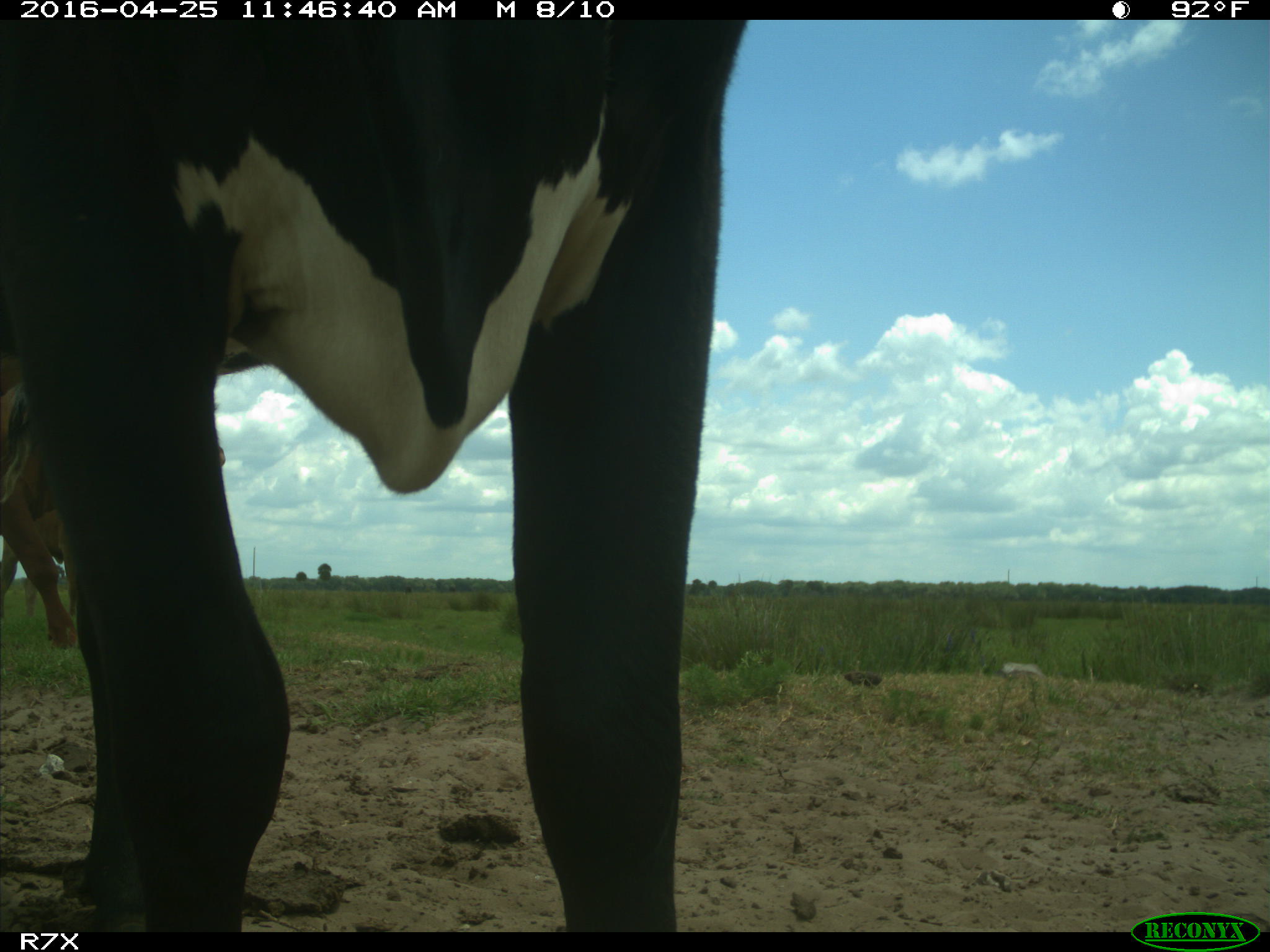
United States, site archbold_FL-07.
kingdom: Animalia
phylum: Chordata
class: Mammalia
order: Artiodactyla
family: Bovidae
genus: Bos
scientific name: Bos taurus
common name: domestic cow